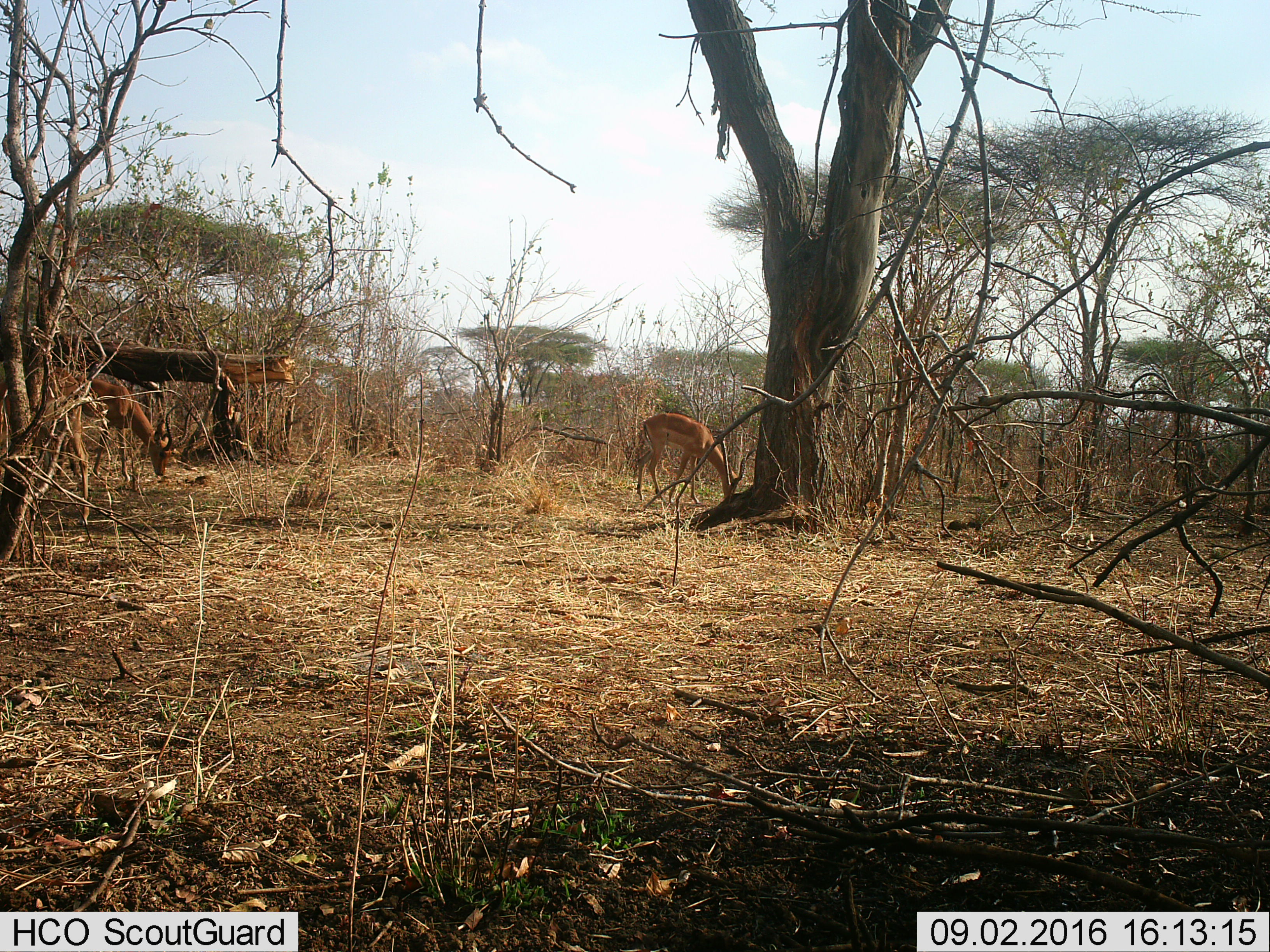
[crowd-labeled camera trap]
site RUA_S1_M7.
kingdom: Animalia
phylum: Chordata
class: Mammalia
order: Artiodactyla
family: Bovidae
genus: Aepyceros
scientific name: Aepyceros melampus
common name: impala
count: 2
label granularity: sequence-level